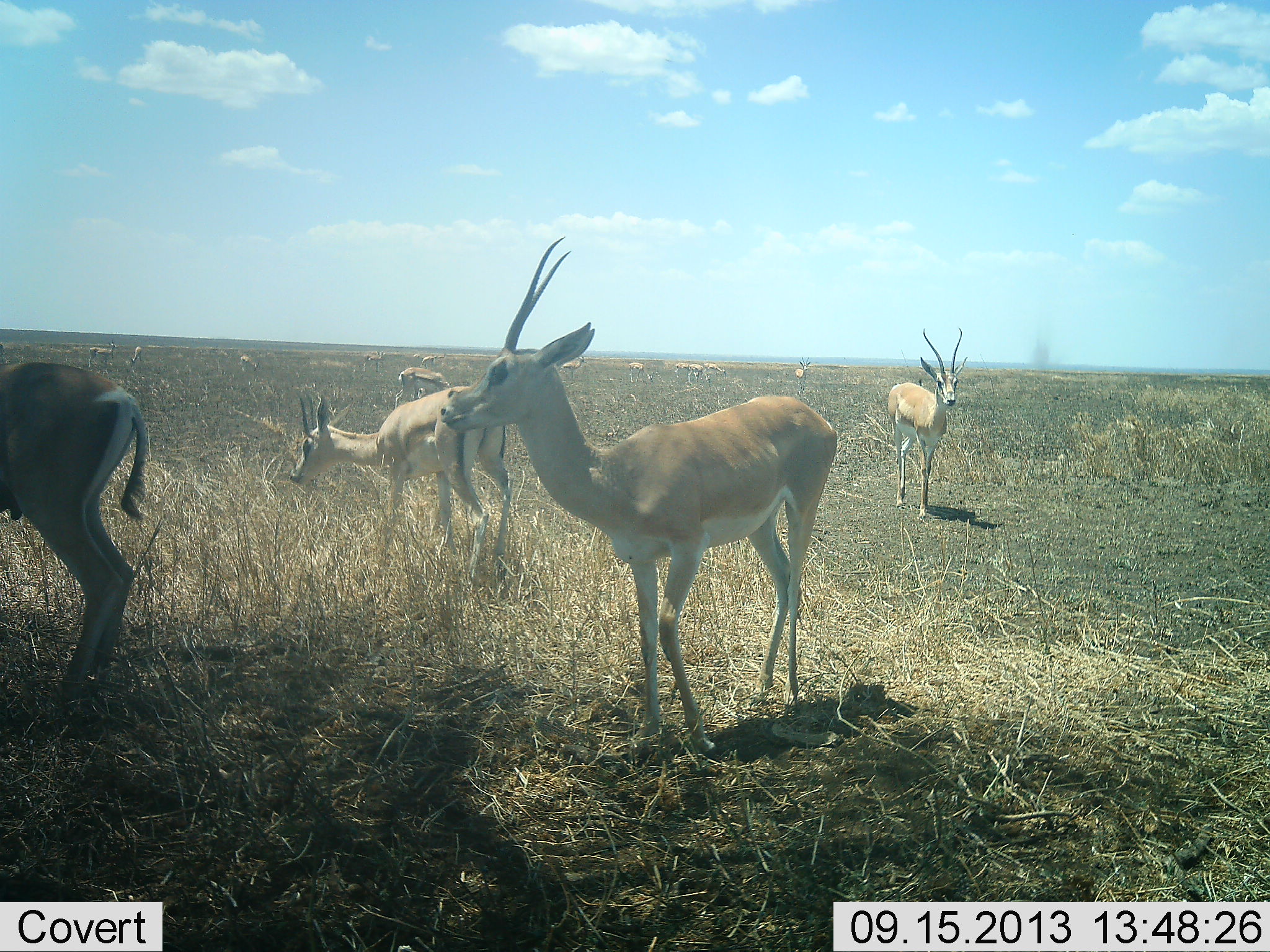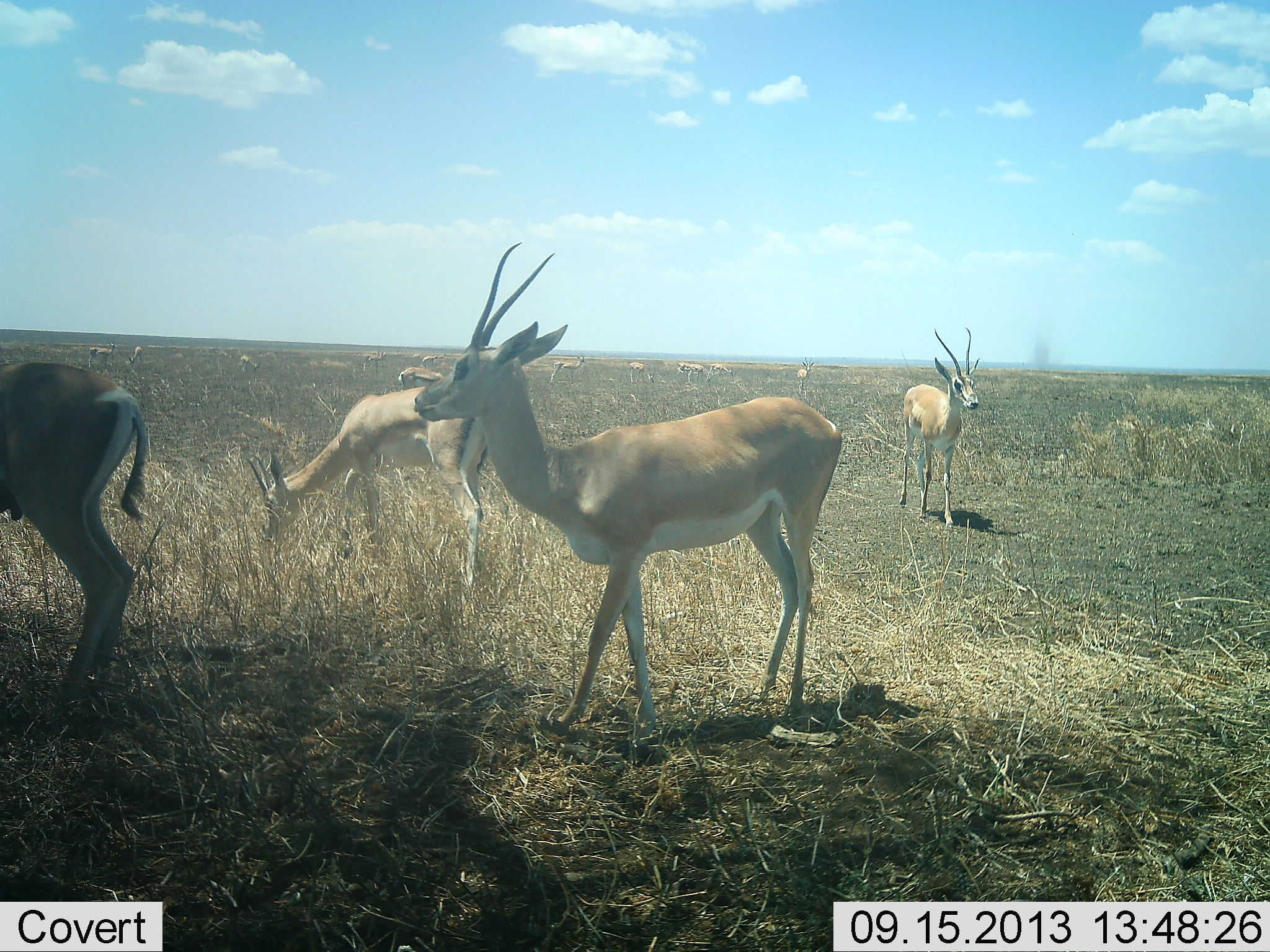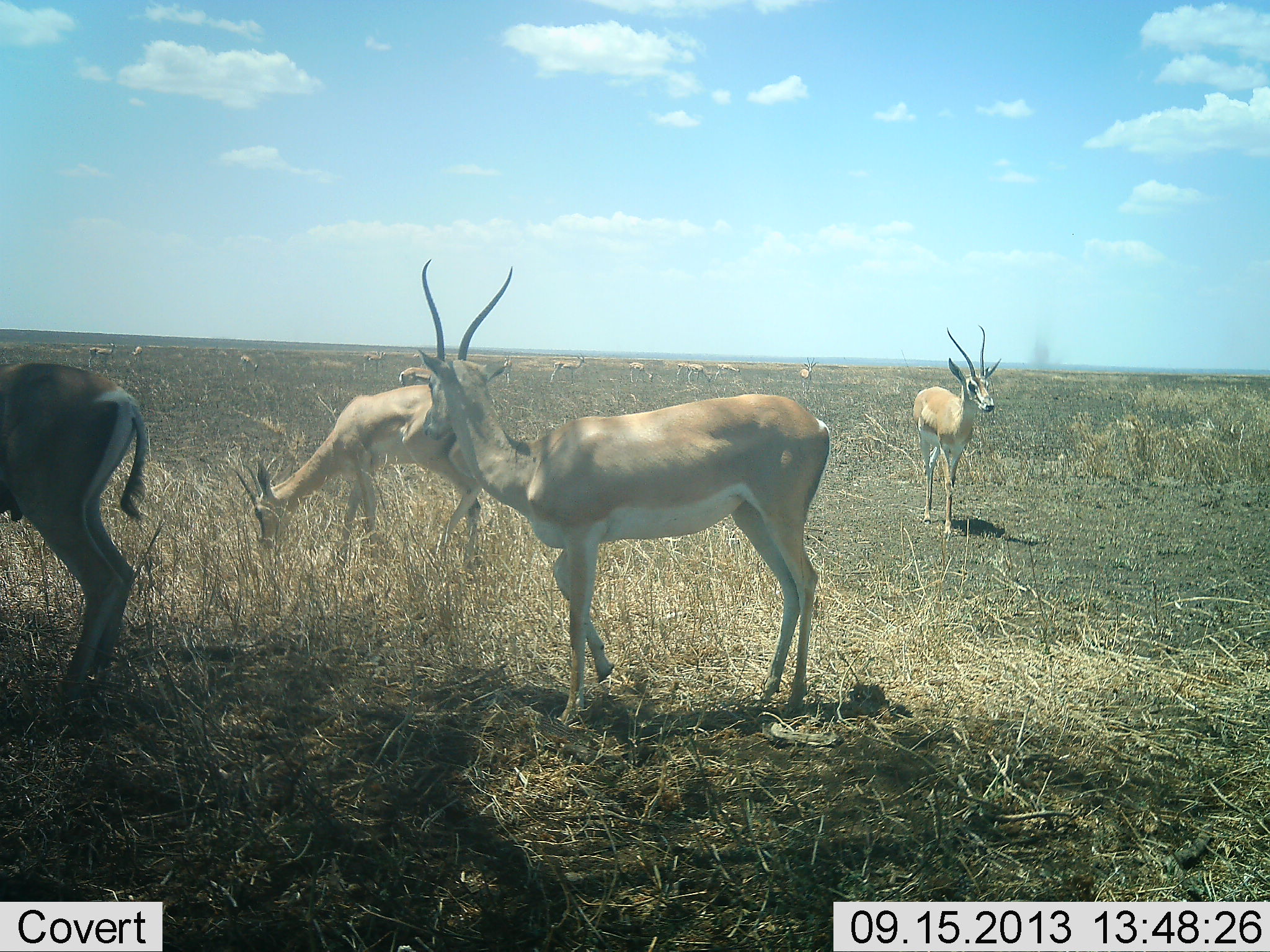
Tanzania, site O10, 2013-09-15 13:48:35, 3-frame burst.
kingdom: Animalia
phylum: Chordata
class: Mammalia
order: Artiodactyla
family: Bovidae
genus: Nanger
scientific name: Nanger granti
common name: grant's gazelle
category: gazellegrants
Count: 4.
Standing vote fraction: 76%.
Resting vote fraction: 6%.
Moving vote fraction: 47%.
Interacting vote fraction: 6%.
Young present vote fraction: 0%.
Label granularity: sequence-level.